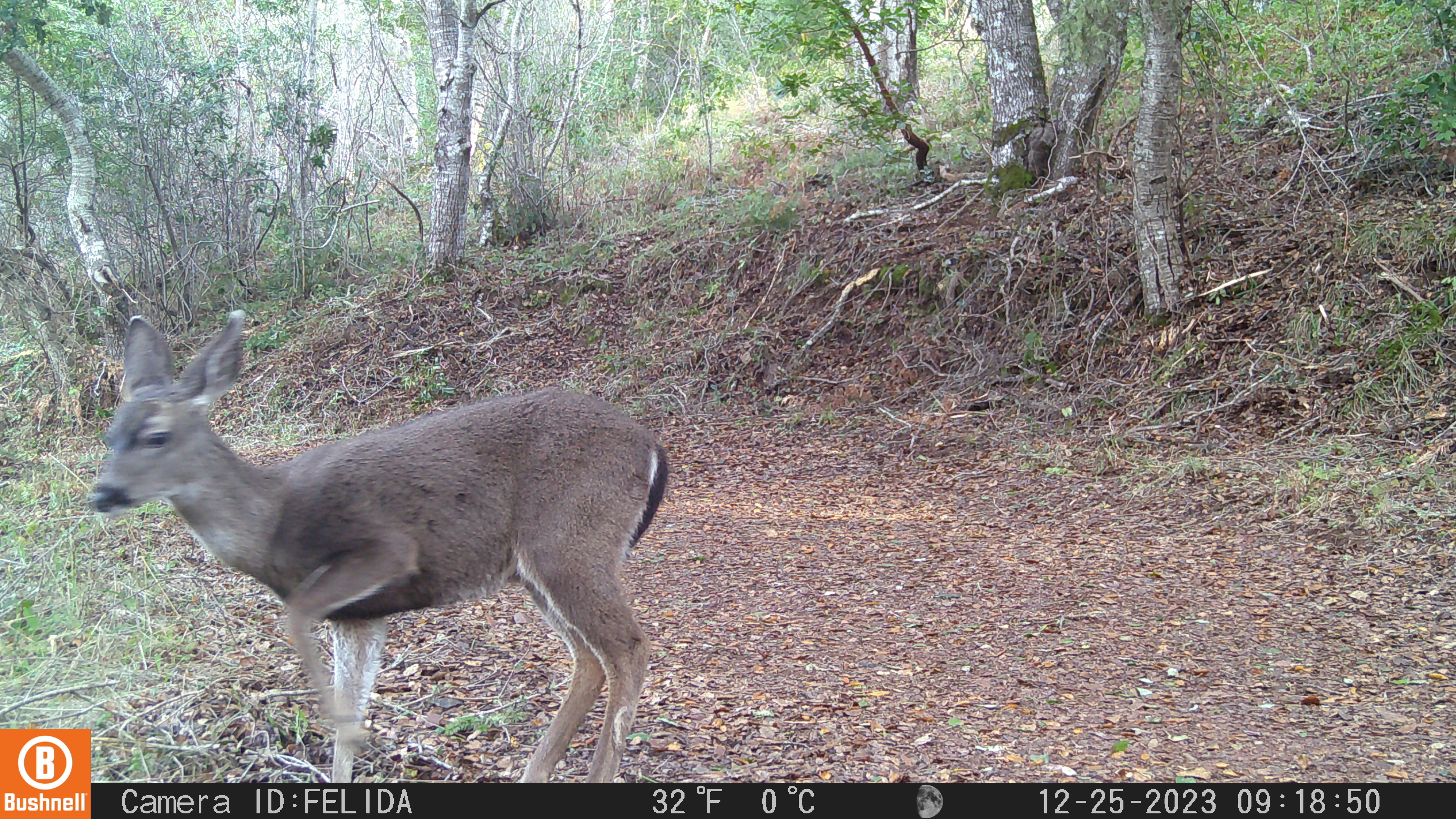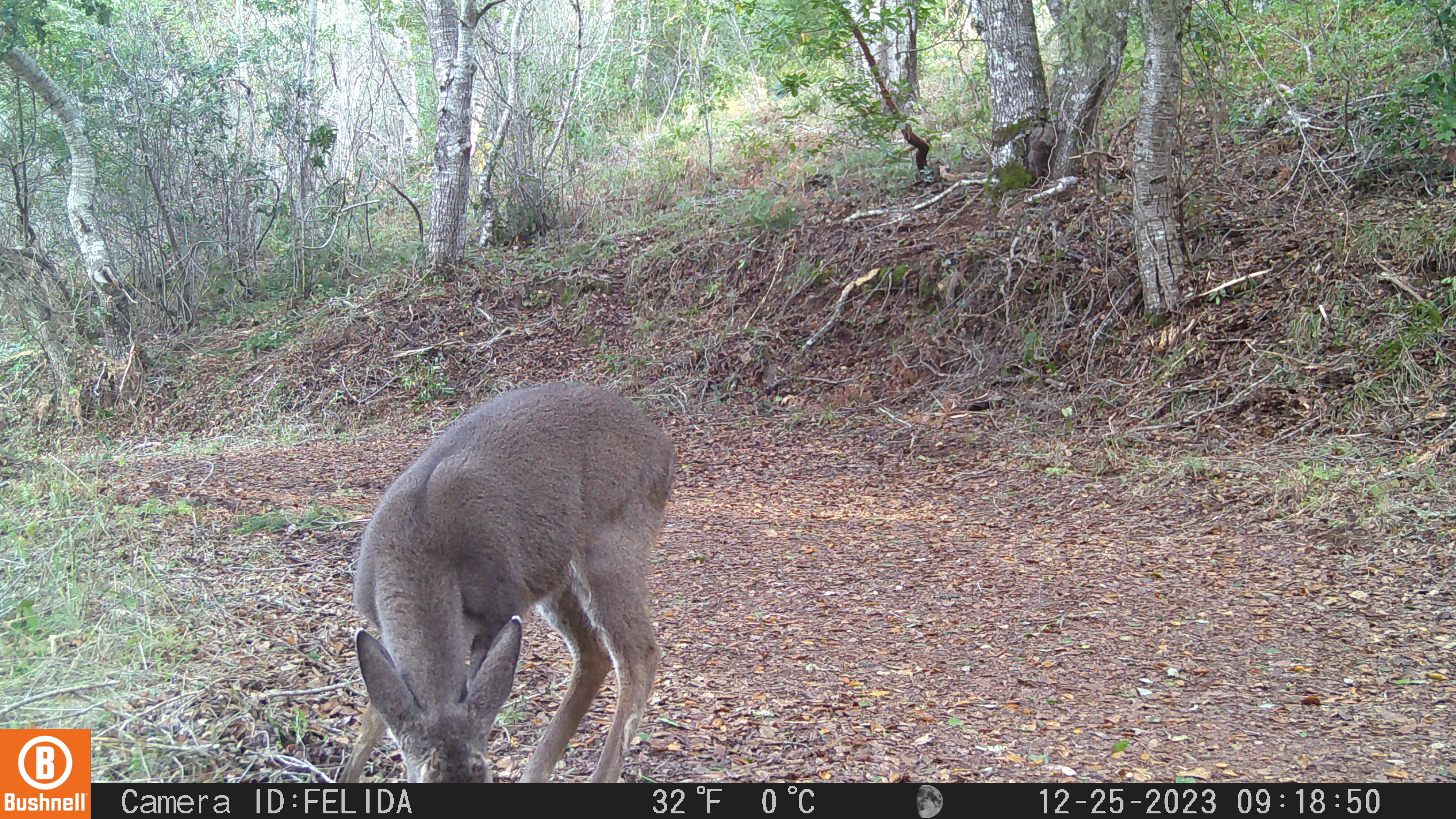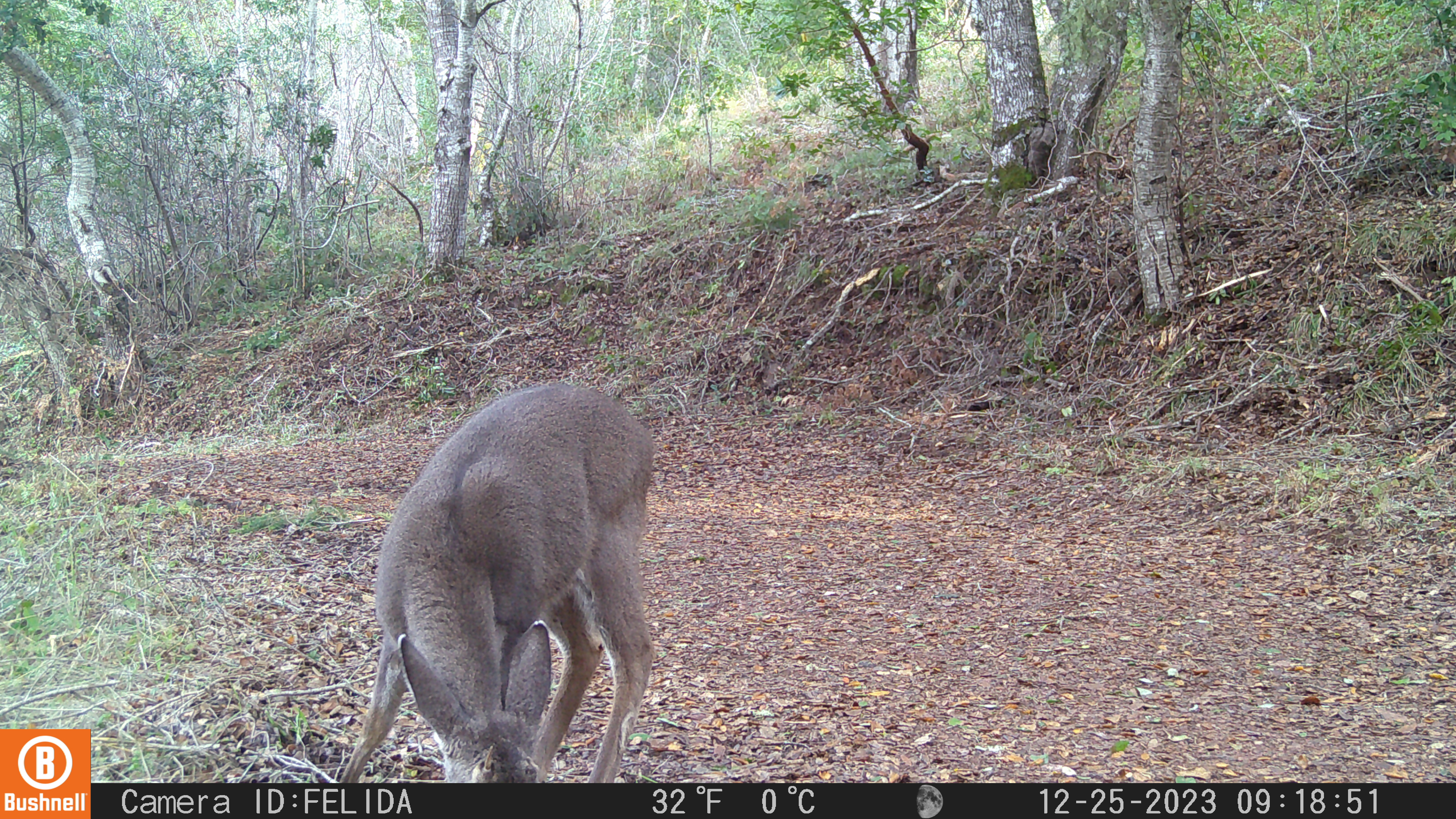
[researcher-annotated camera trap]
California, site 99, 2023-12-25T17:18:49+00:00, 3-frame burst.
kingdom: Animalia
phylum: Chordata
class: Mammalia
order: Artiodactyla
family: Cervidae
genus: Odocoileus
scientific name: Odocoileus hemionus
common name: mule deer